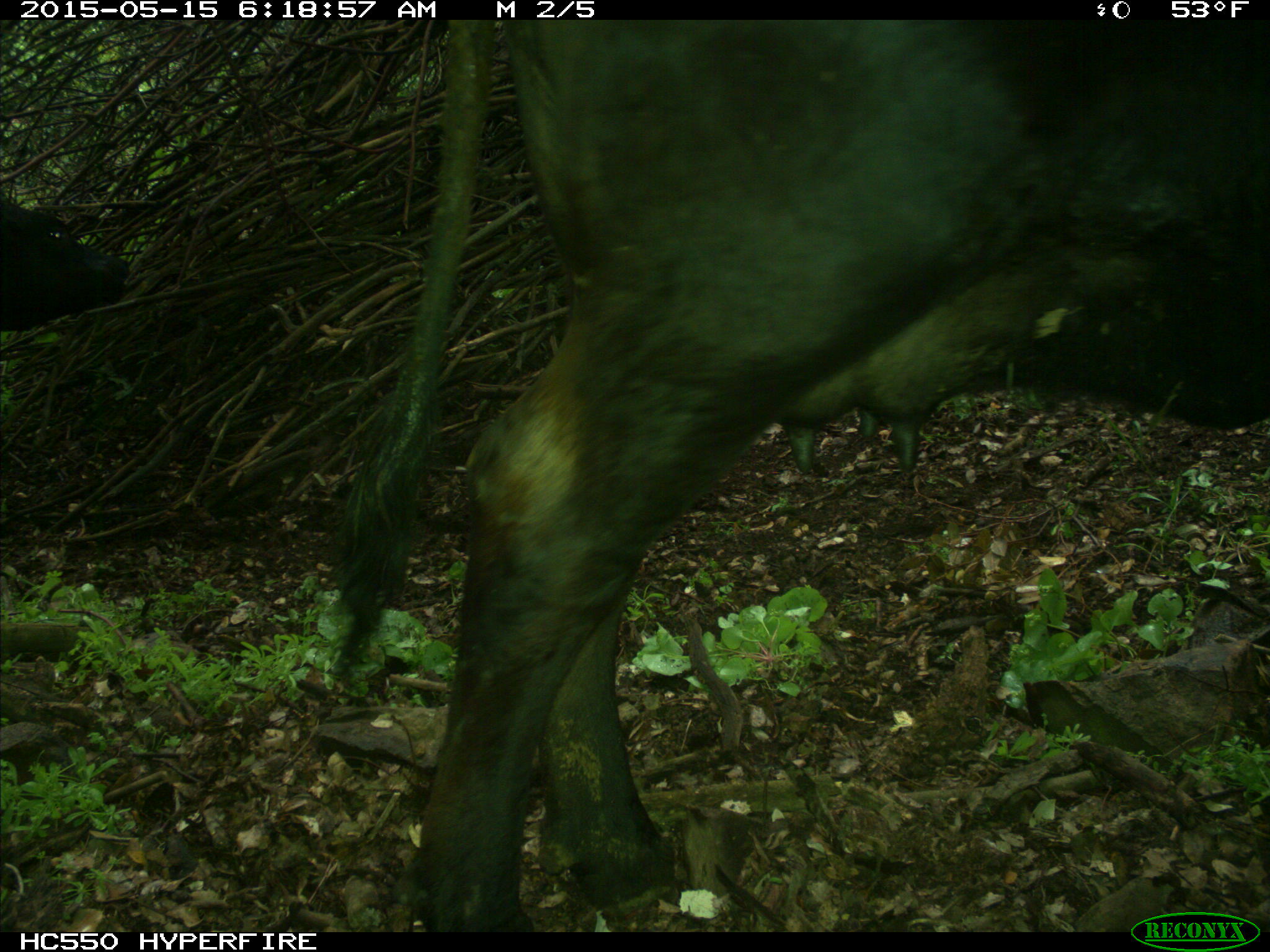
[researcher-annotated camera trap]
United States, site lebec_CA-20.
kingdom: Animalia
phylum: Chordata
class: Mammalia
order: Artiodactyla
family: Bovidae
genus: Bos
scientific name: Bos taurus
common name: domestic cow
Bos taurus (domestic cow).